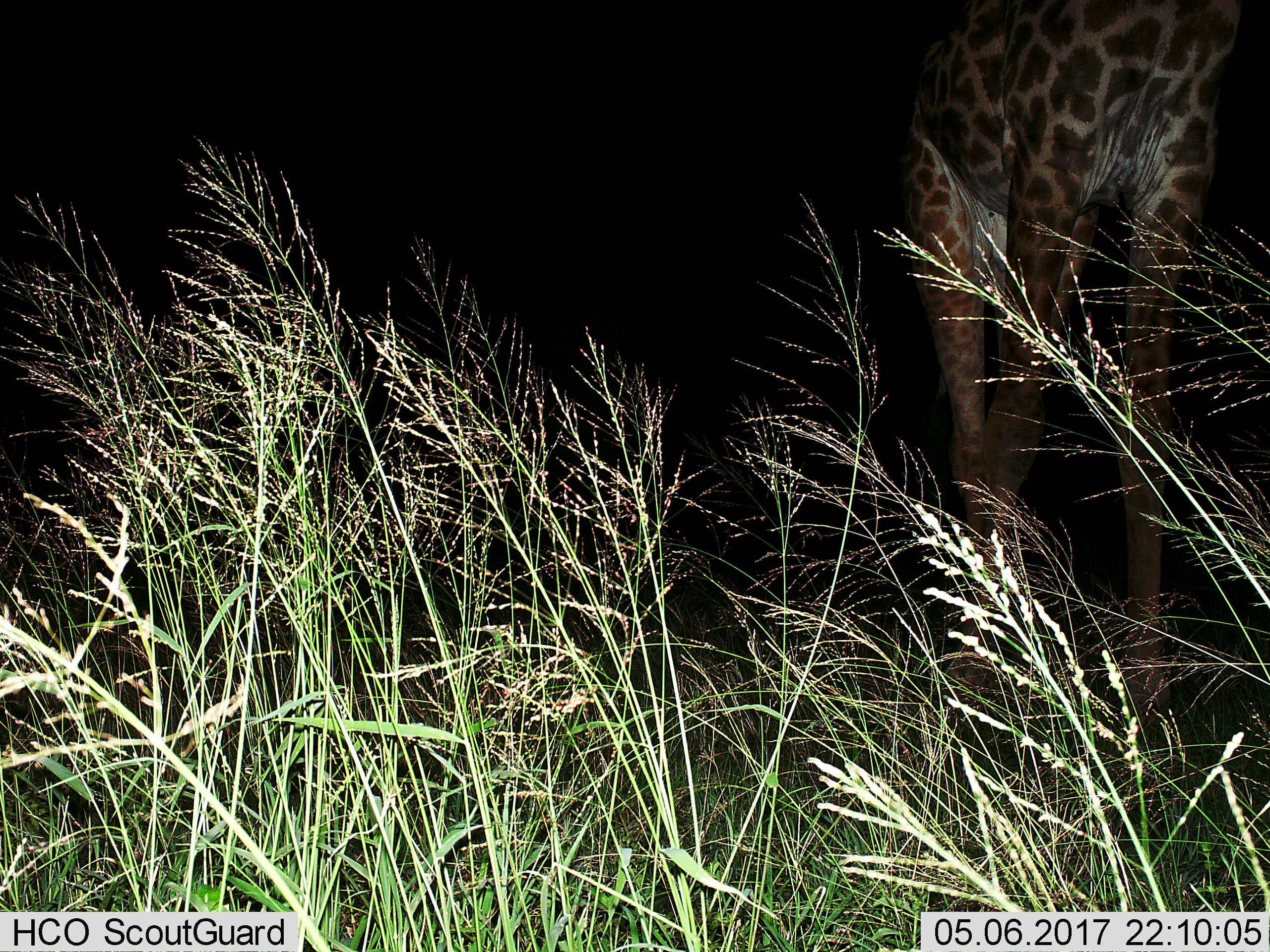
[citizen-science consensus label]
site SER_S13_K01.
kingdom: Animalia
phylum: Chordata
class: Mammalia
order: Artiodactyla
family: Giraffidae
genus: Giraffa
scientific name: Giraffa camelopardalis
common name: giraffe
Giraffe (Giraffa camelopardalis), count 1. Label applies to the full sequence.